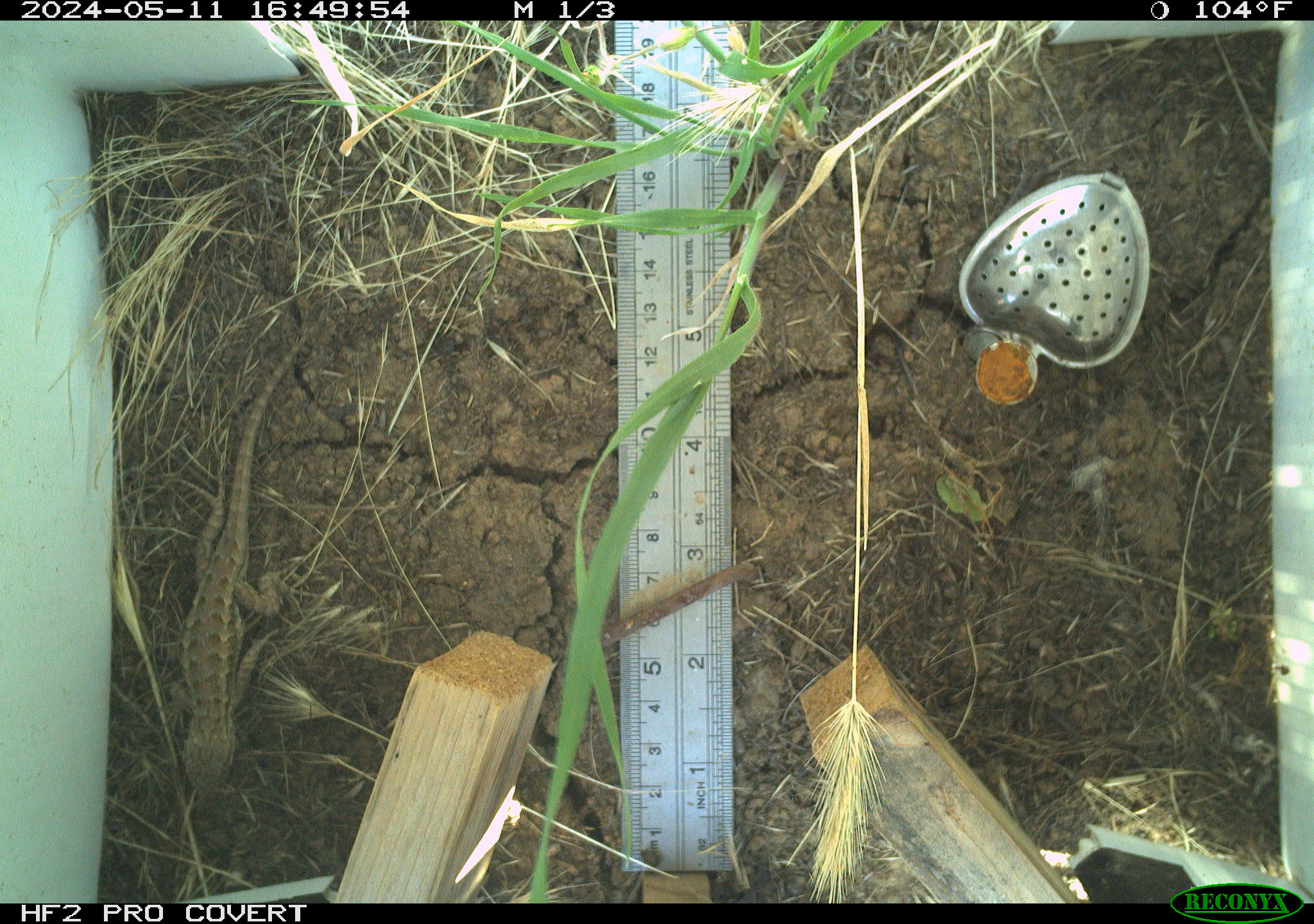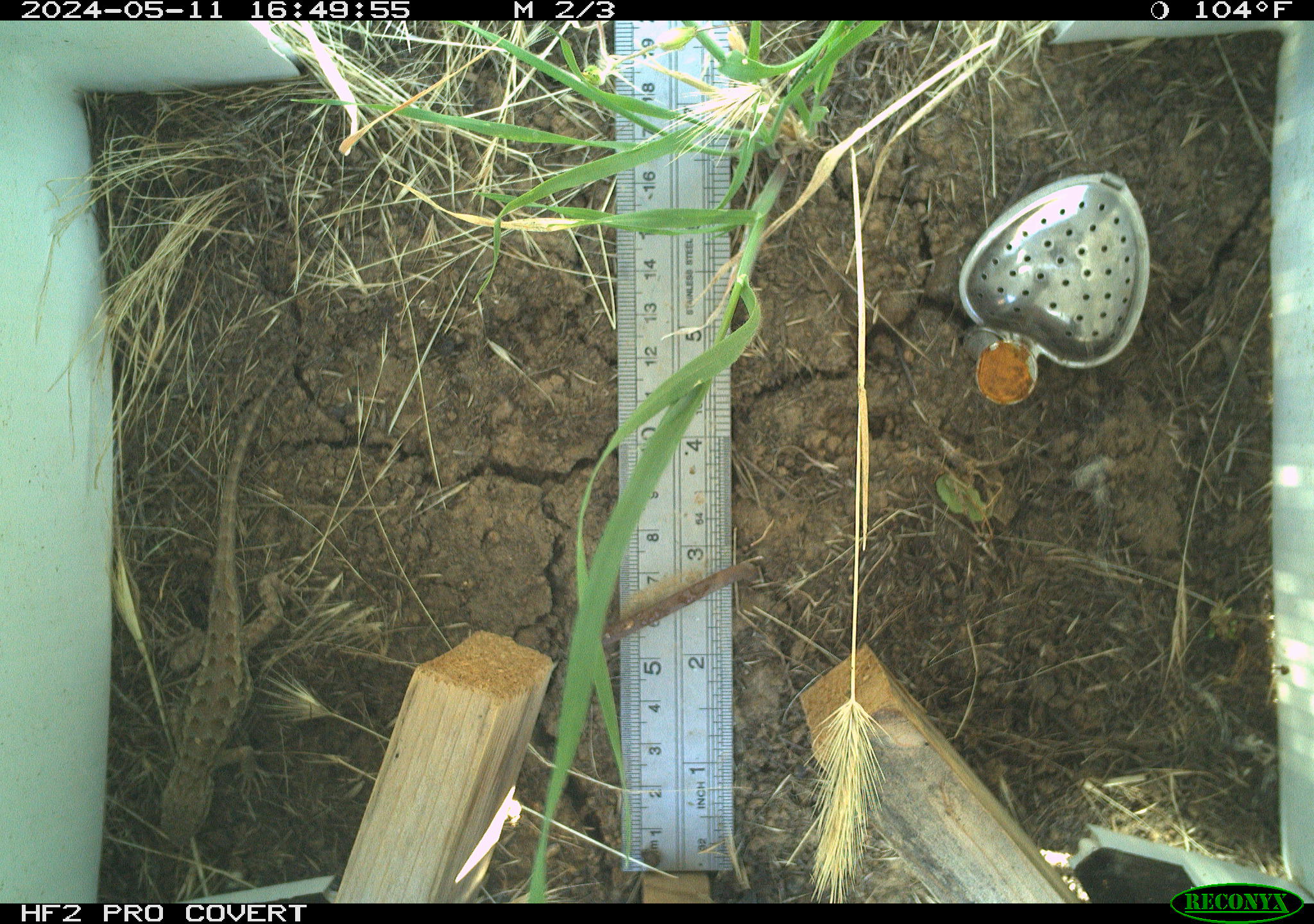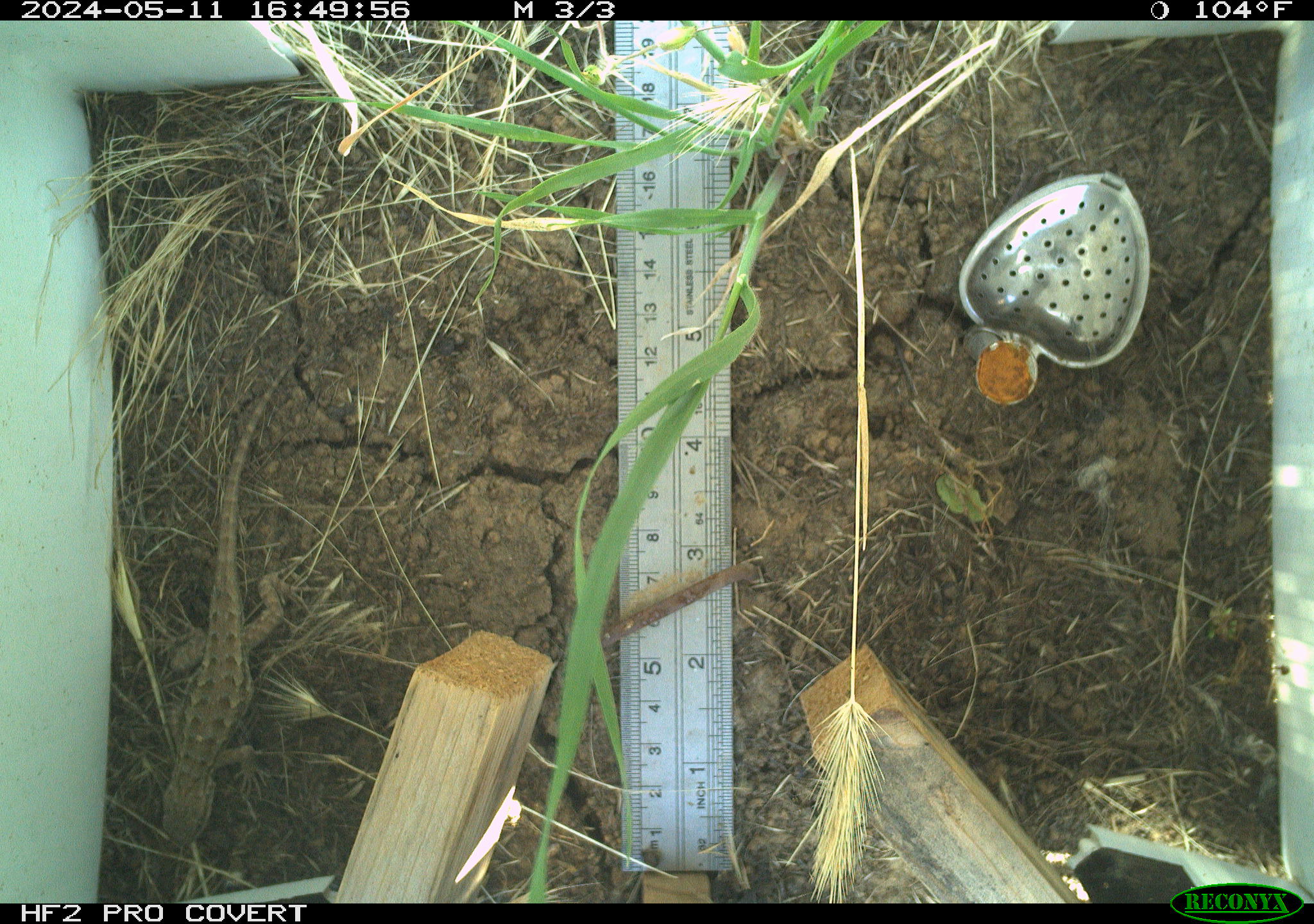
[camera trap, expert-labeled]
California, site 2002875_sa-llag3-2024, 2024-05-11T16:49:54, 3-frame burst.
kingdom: Animalia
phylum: Chordata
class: Reptilia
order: Squamata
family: Phrynosomatidae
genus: Sceloporus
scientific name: Sceloporus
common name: spiny lizards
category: sceloporus species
Sceloporus species (spiny lizards) (Sceloporus).